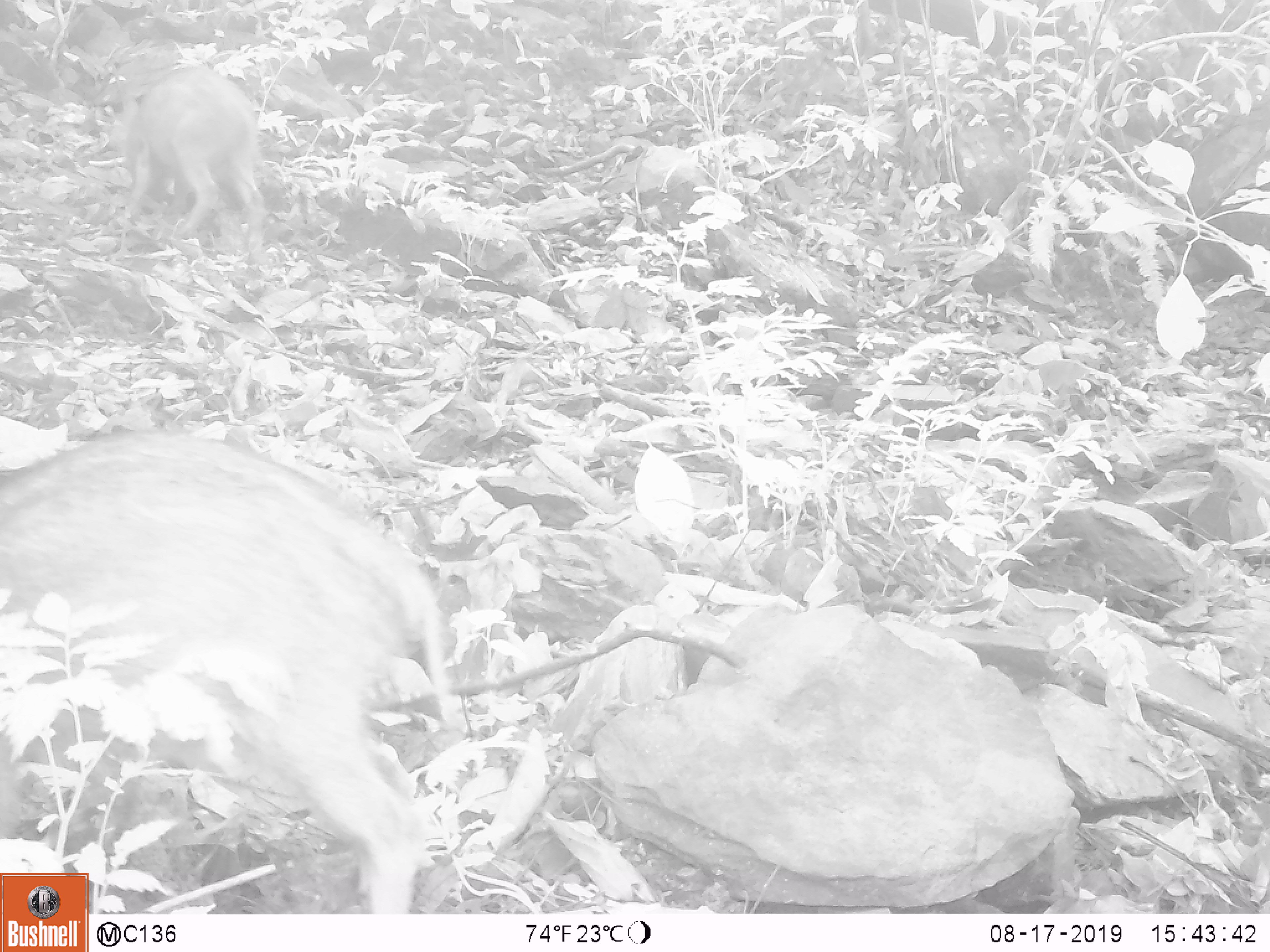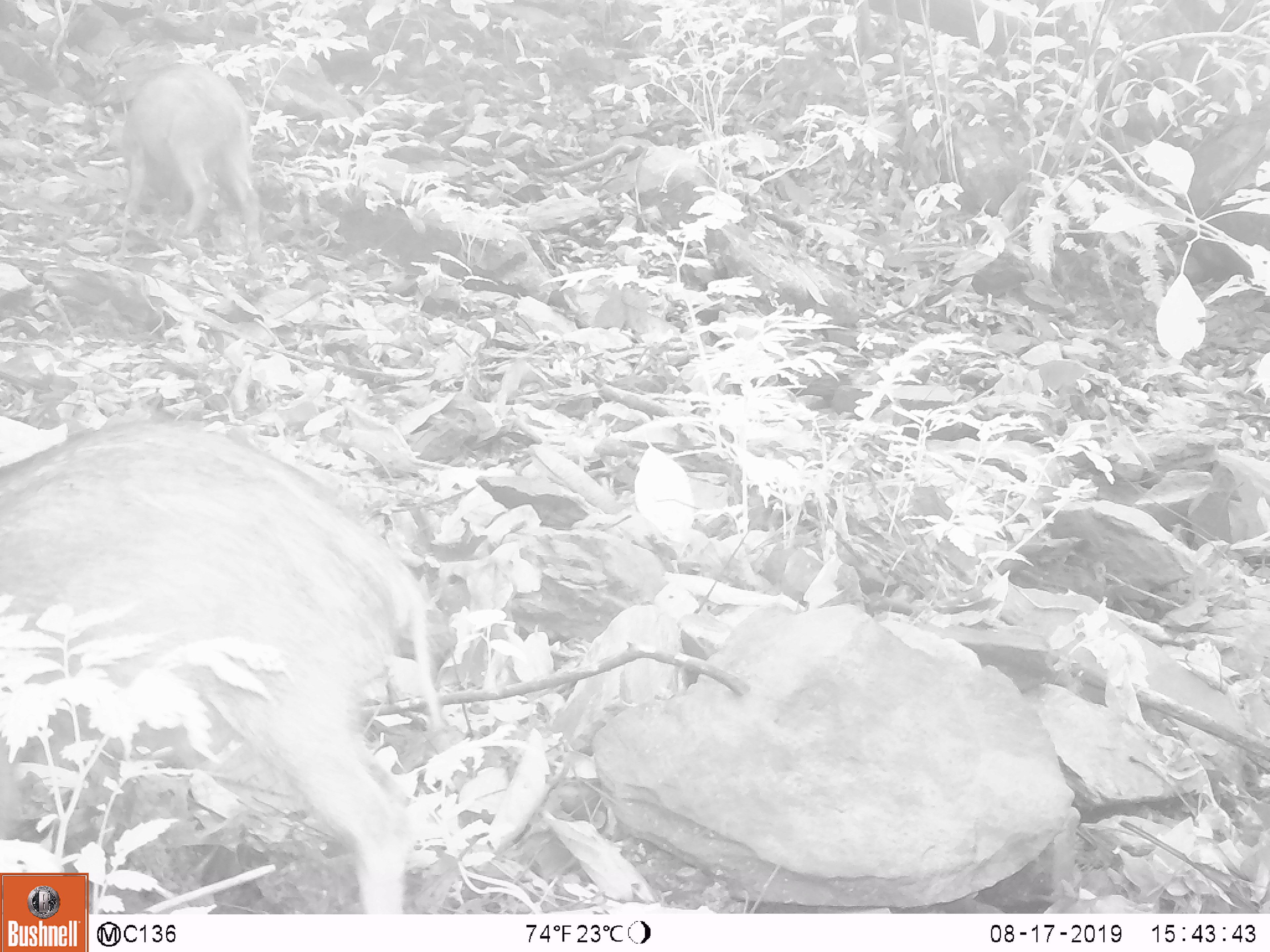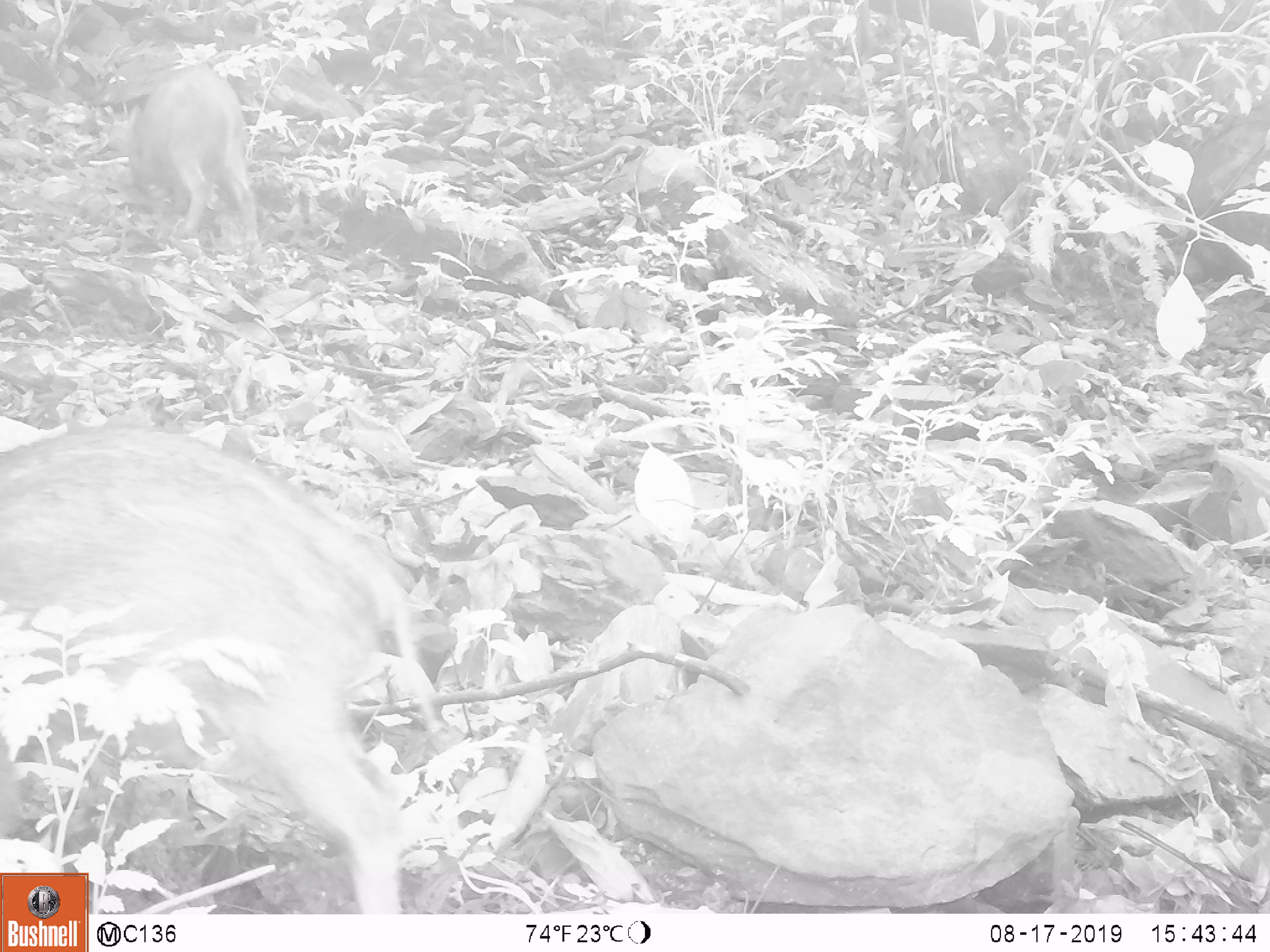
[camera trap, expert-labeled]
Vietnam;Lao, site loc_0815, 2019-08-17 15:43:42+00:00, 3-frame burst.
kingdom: Animalia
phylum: Chordata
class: Mammalia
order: Artiodactyla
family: Suidae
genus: Sus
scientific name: Sus scrofa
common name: eurasian wild pig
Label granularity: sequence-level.